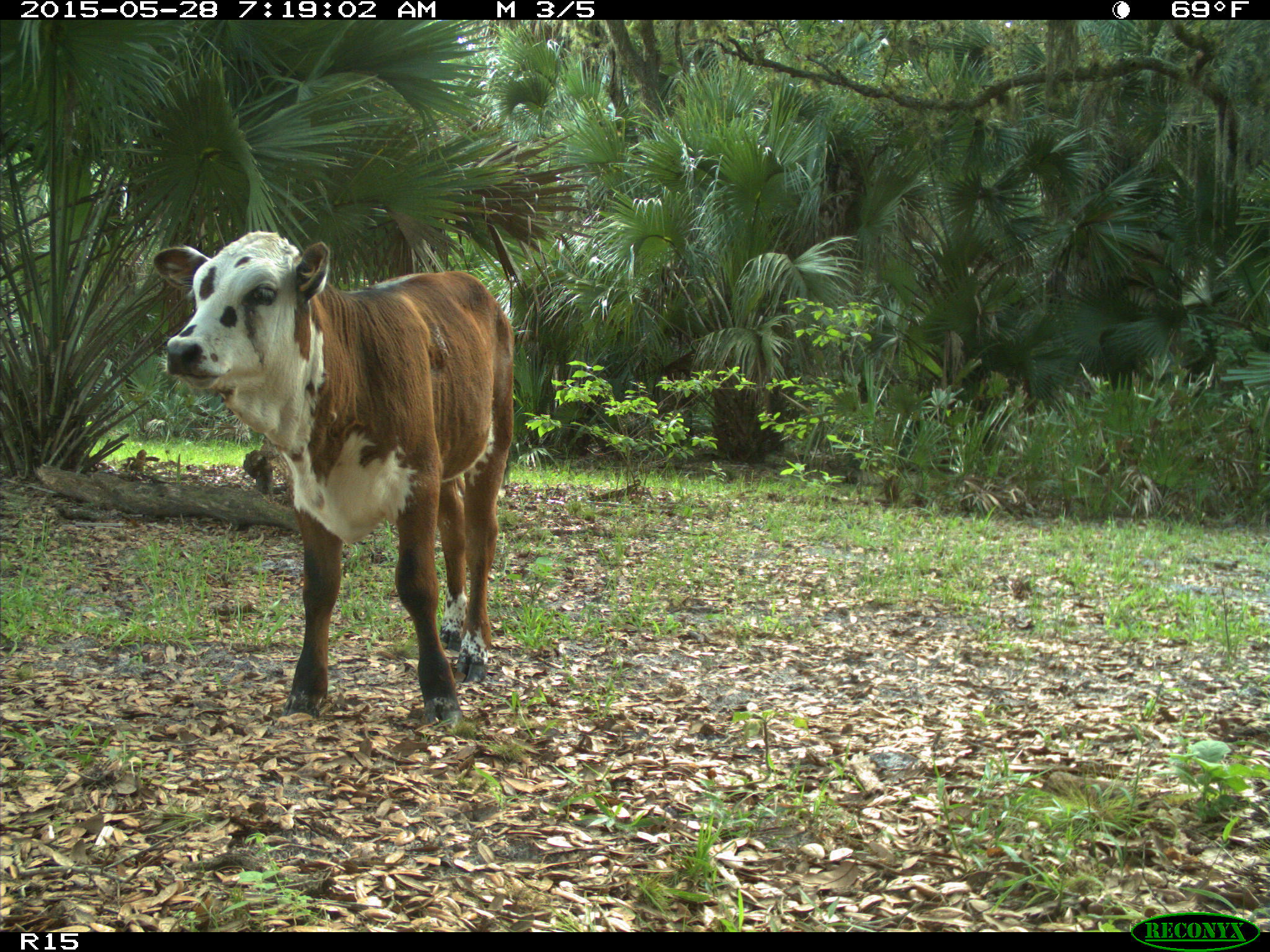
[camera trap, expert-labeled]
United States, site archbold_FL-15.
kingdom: Animalia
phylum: Chordata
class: Mammalia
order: Artiodactyla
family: Bovidae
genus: Bos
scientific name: Bos taurus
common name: domestic cow